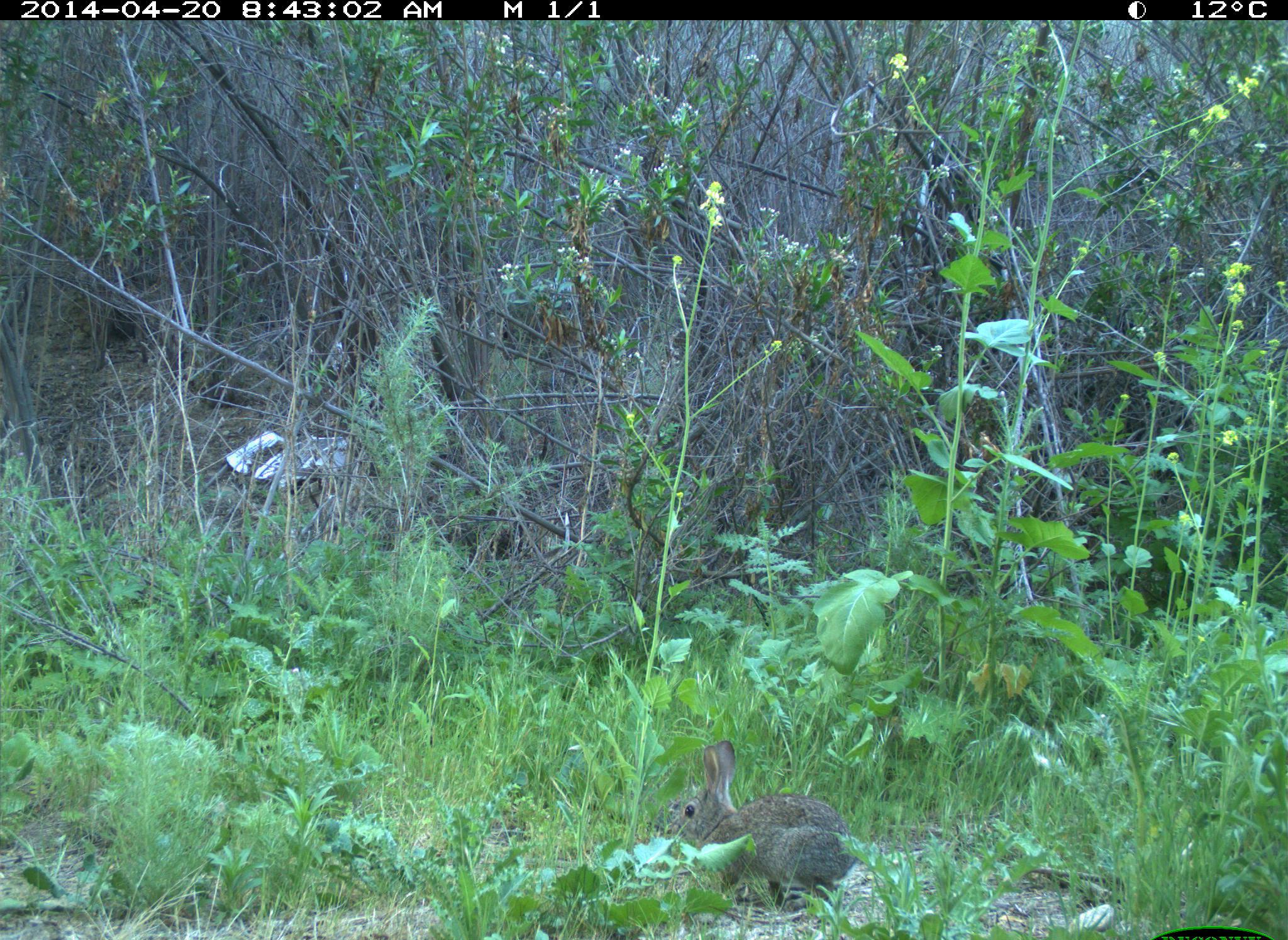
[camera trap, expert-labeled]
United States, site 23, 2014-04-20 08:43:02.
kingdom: Animalia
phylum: Chordata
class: Mammalia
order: Lagomorpha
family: Leporidae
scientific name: Leporidae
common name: rabbits and hares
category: rabbit